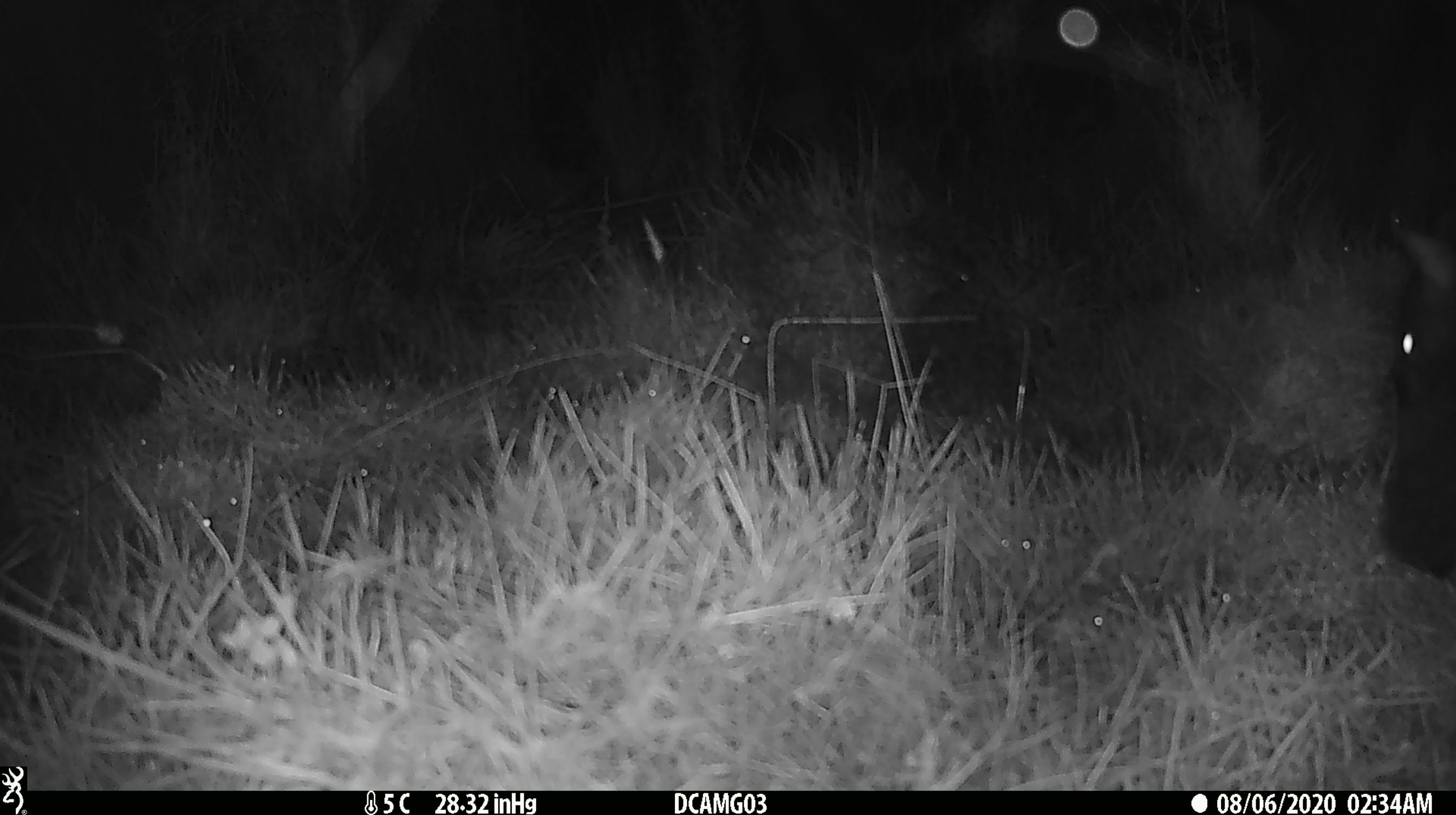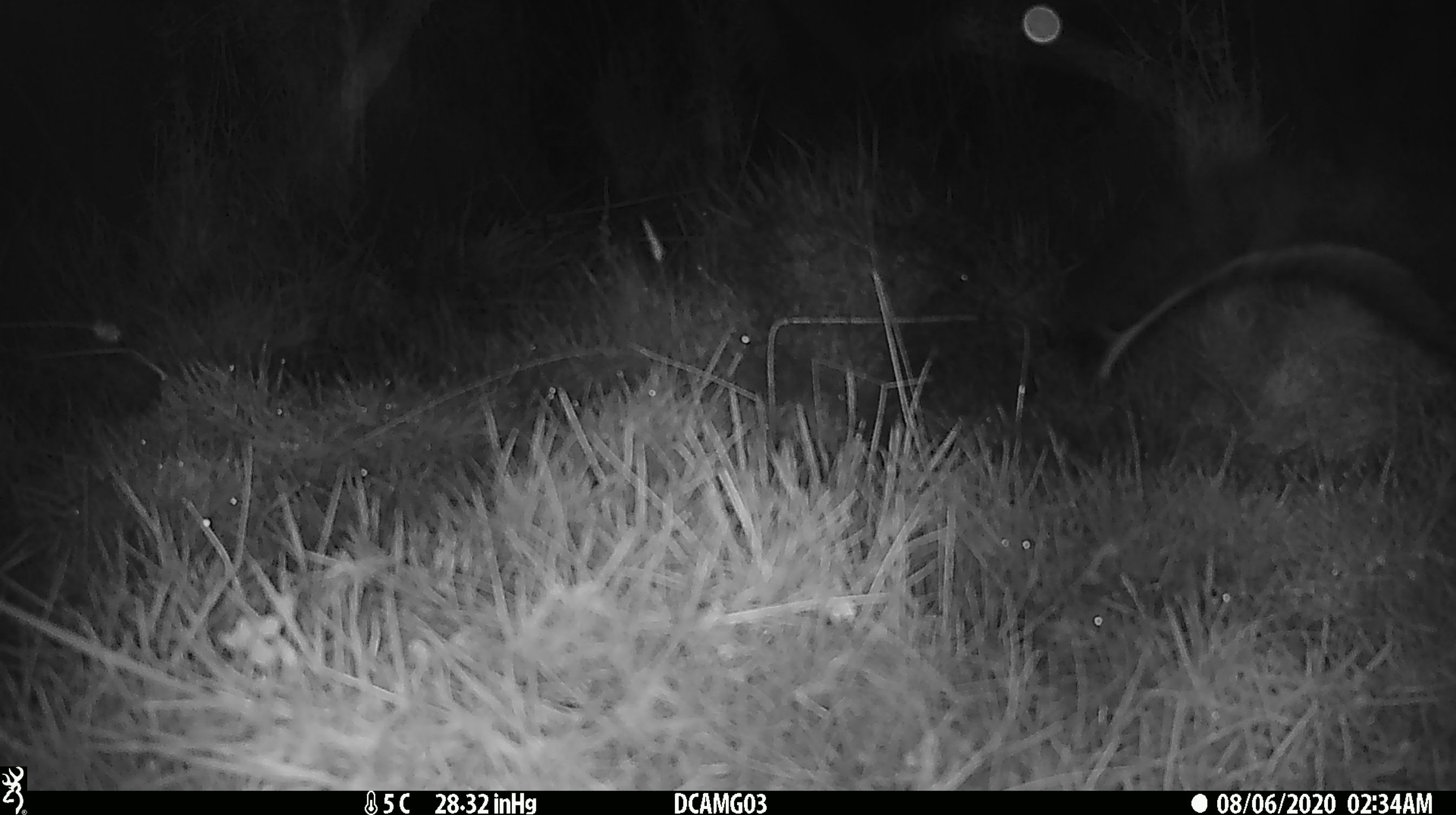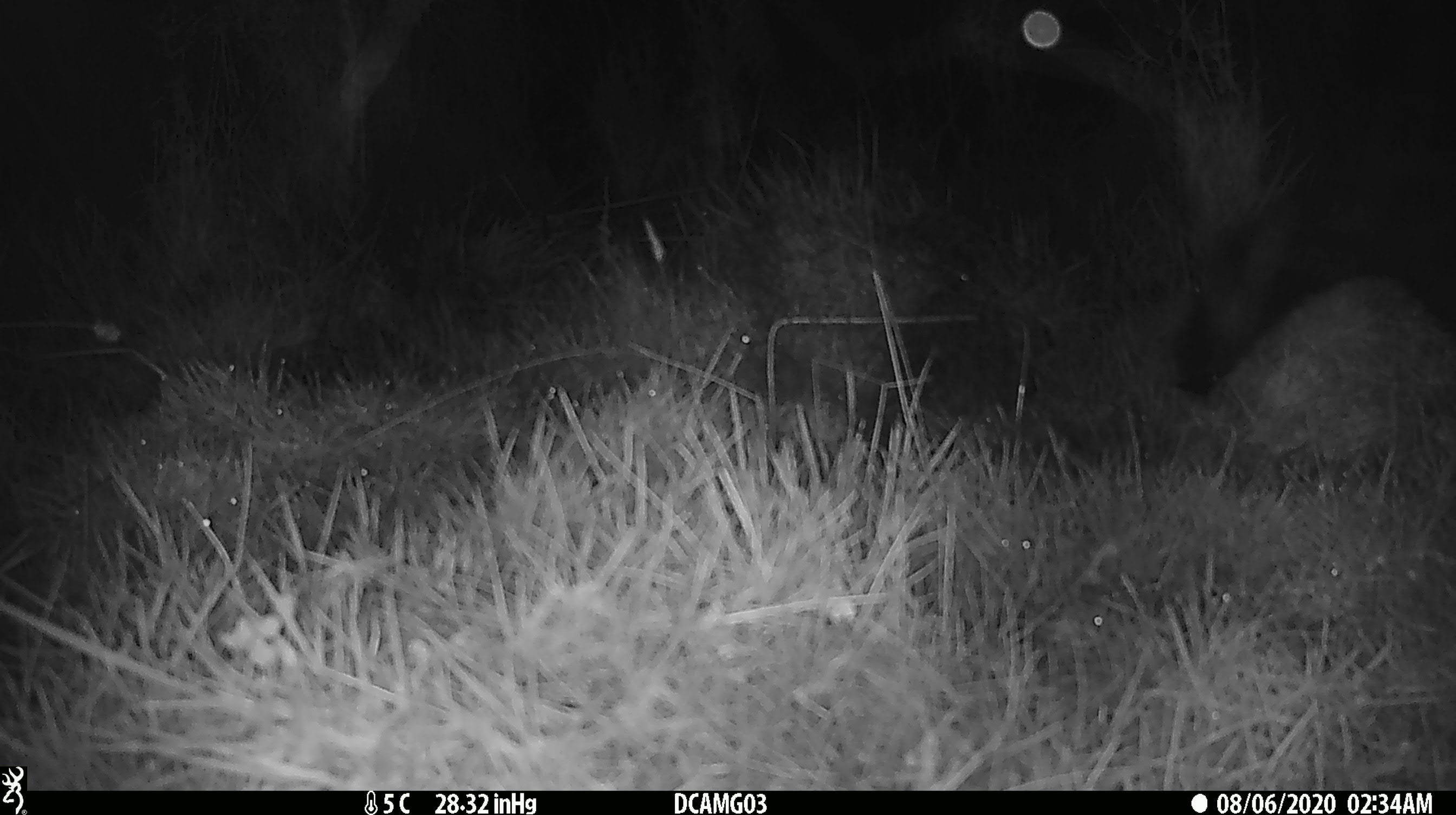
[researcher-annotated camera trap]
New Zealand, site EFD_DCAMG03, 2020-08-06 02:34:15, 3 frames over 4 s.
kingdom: Animalia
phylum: Chordata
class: Mammalia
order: Diprotodontia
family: Phalangeridae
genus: Trichosurus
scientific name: Trichosurus vulpecula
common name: common brushtail possum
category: possum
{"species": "possum (common brushtail possum) (Trichosurus vulpecula)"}